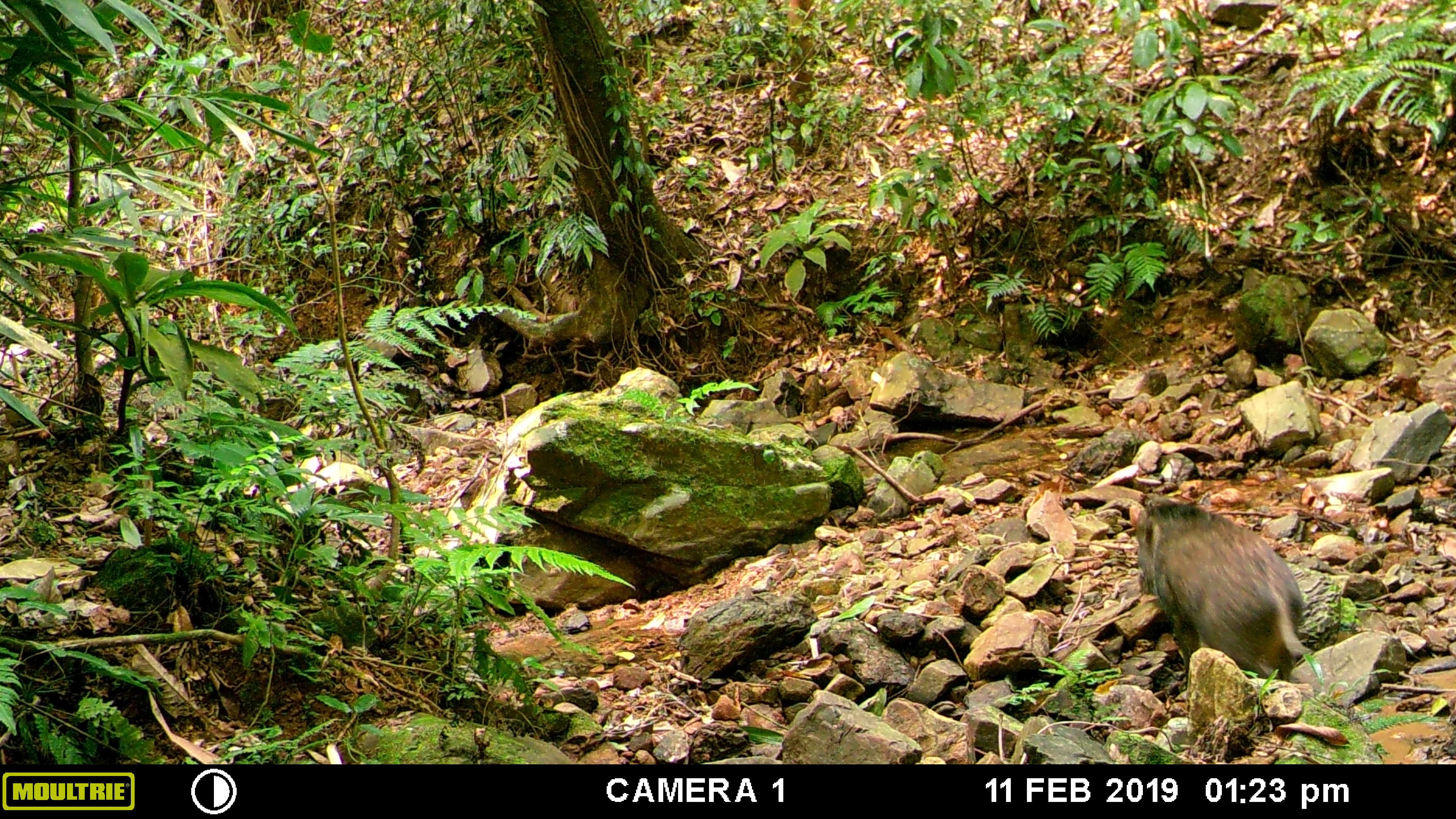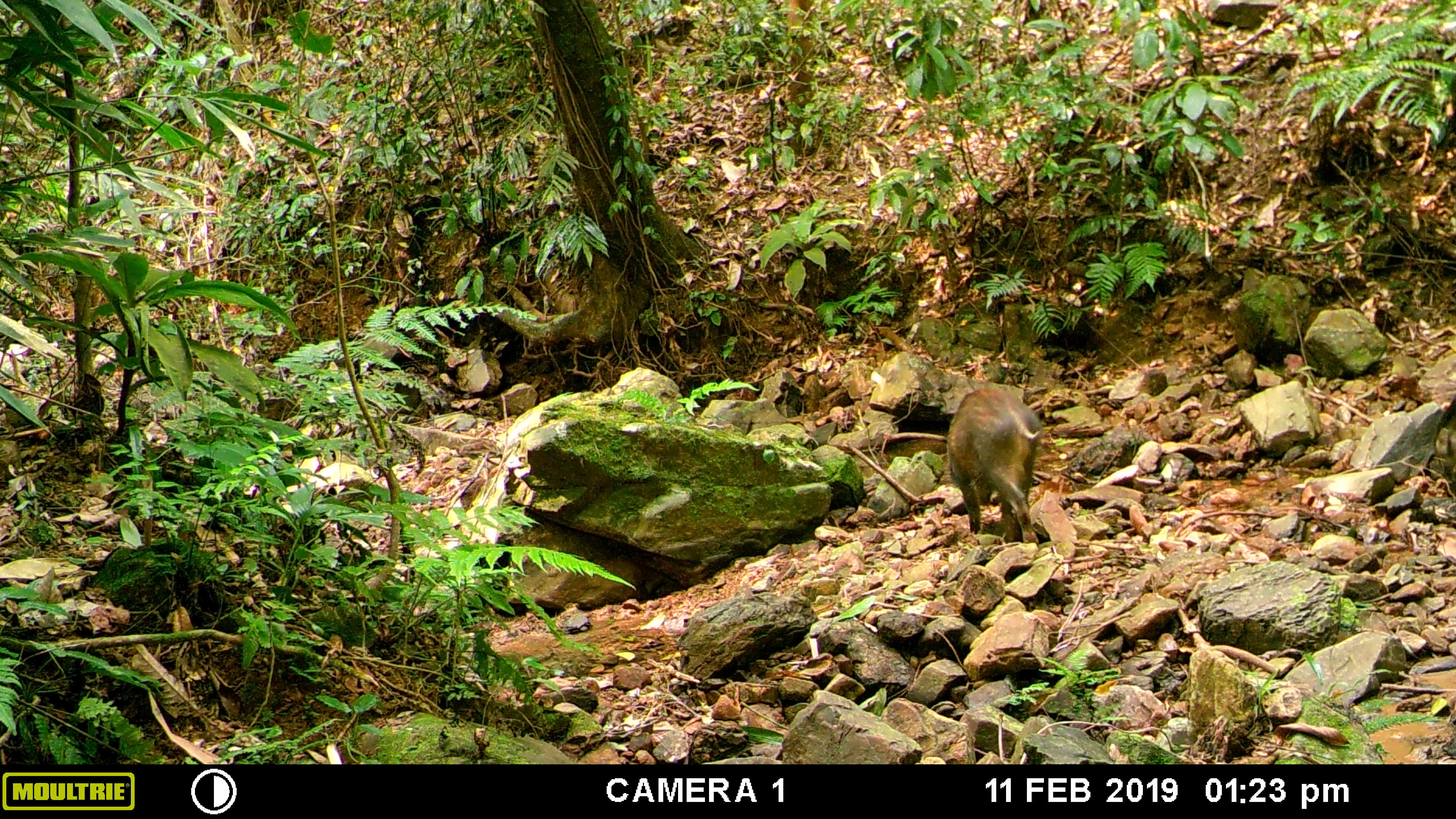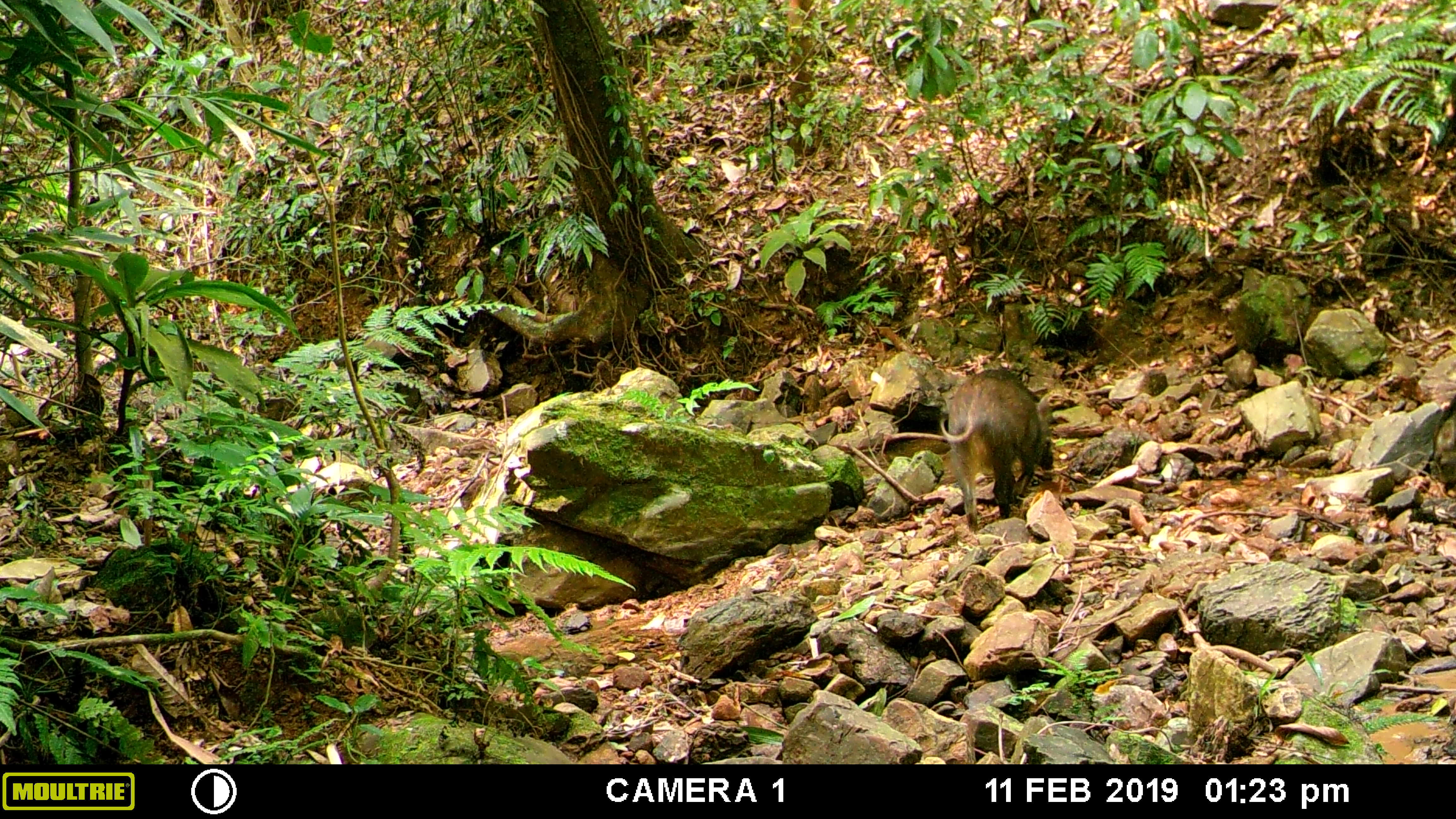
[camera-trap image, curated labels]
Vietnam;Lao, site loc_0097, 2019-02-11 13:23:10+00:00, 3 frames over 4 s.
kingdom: Animalia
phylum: Chordata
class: Mammalia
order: Artiodactyla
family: Suidae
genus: Sus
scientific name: Sus scrofa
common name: eurasian wild pig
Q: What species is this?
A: Eurasian wild pig (Sus scrofa).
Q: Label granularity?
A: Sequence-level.